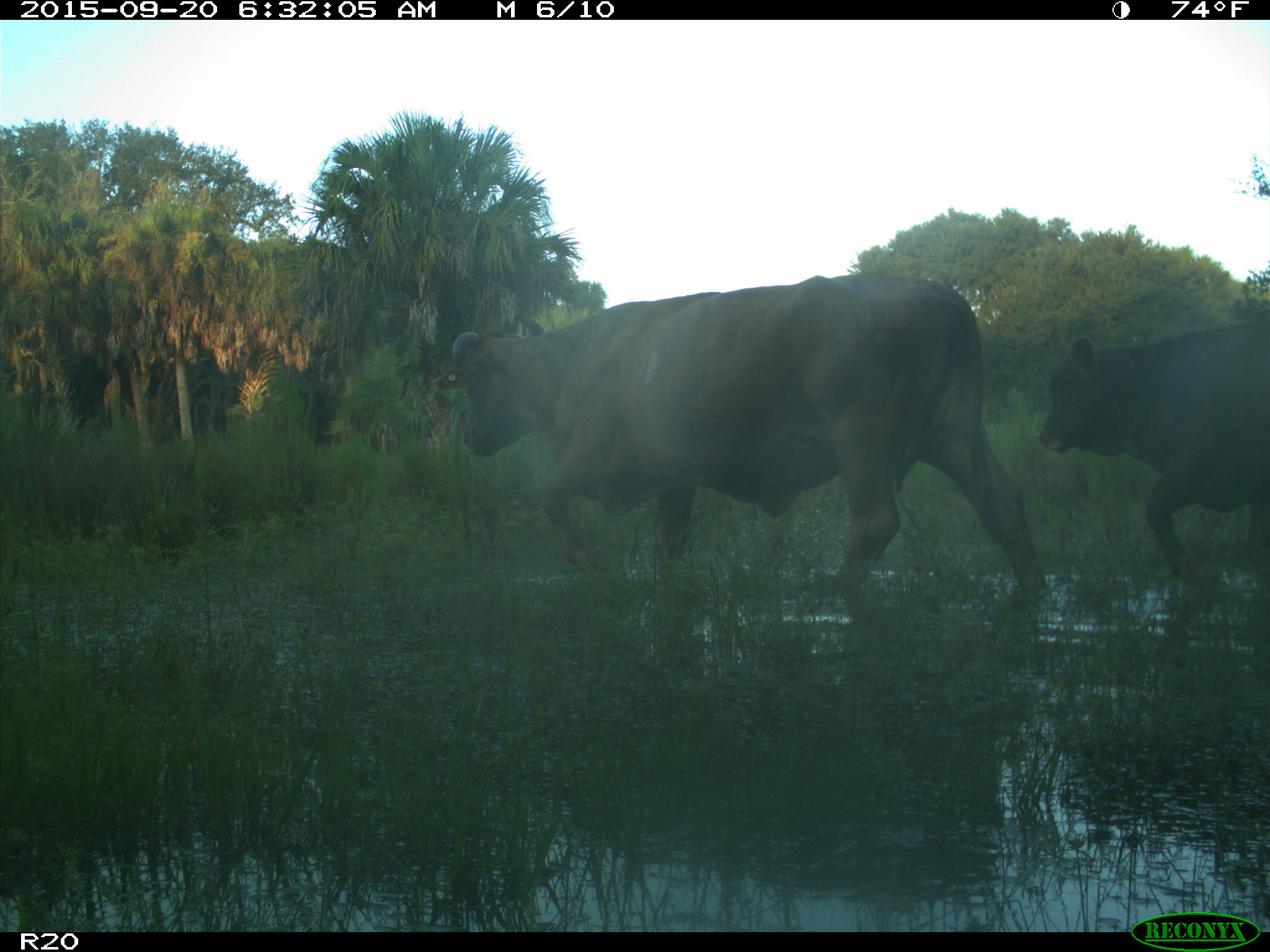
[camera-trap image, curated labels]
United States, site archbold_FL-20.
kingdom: Animalia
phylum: Chordata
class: Mammalia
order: Artiodactyla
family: Bovidae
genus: Bos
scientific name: Bos taurus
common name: domestic cow